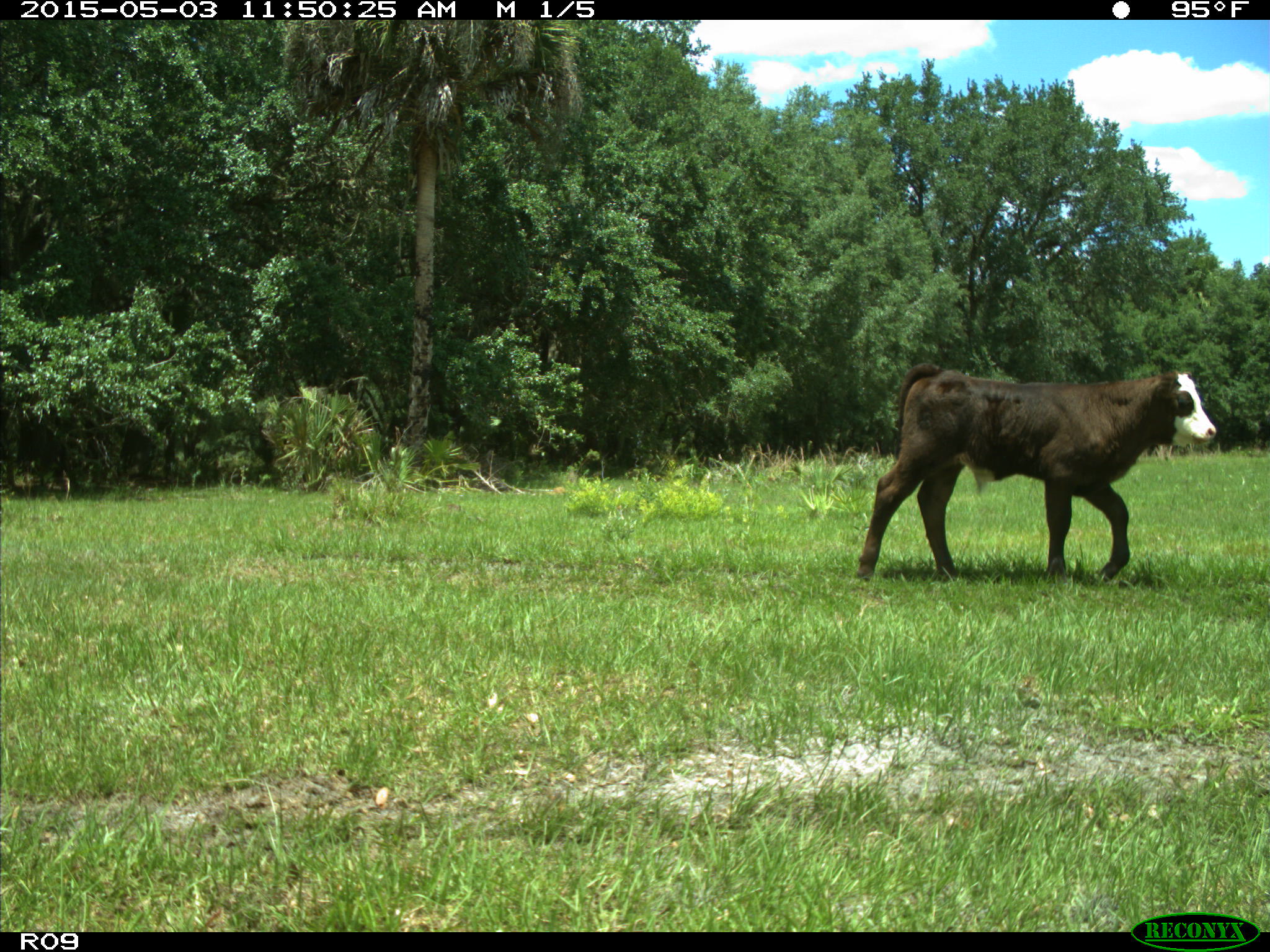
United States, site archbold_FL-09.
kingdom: Animalia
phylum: Chordata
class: Mammalia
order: Artiodactyla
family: Bovidae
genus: Bos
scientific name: Bos taurus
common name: domestic cow